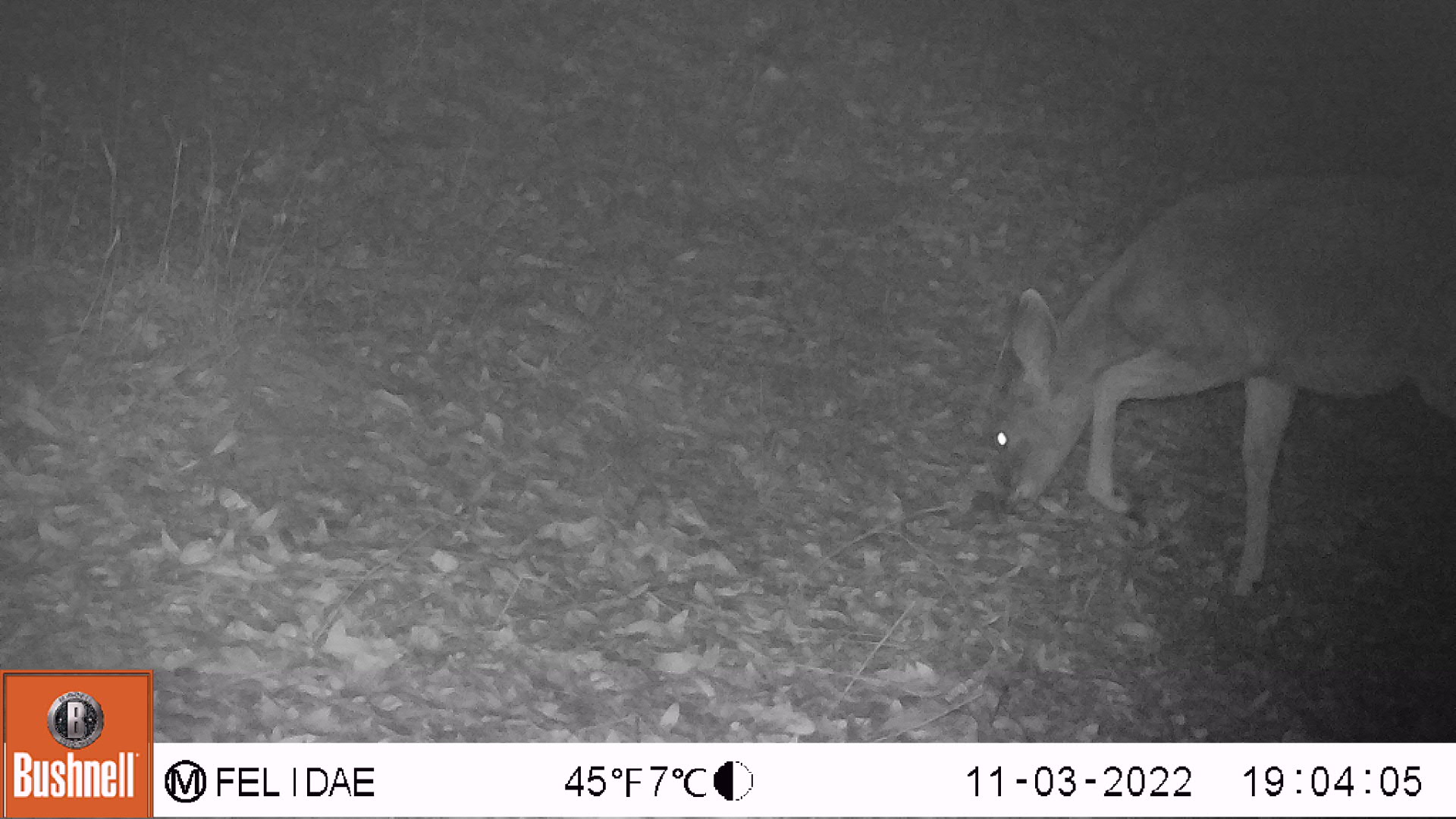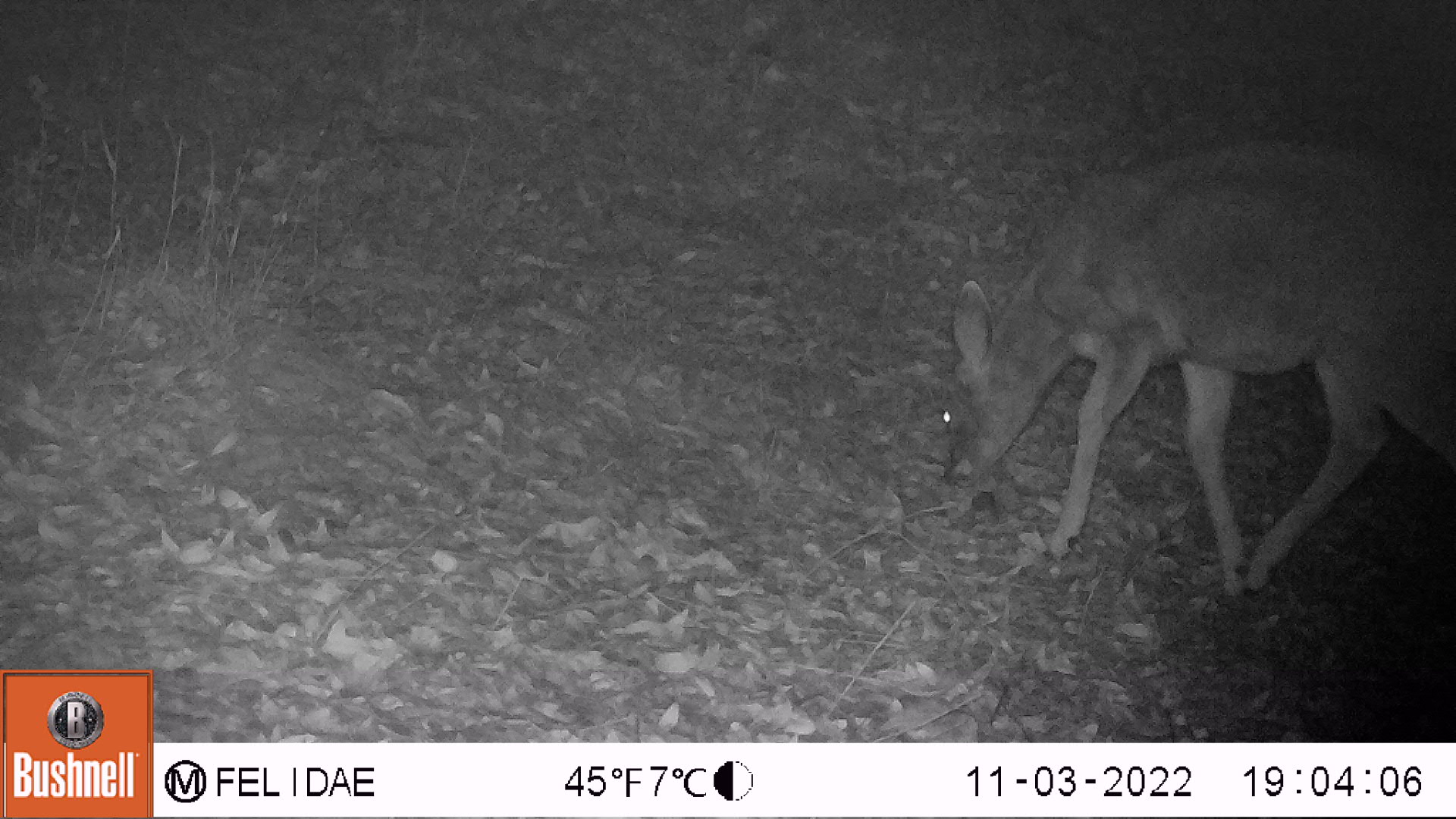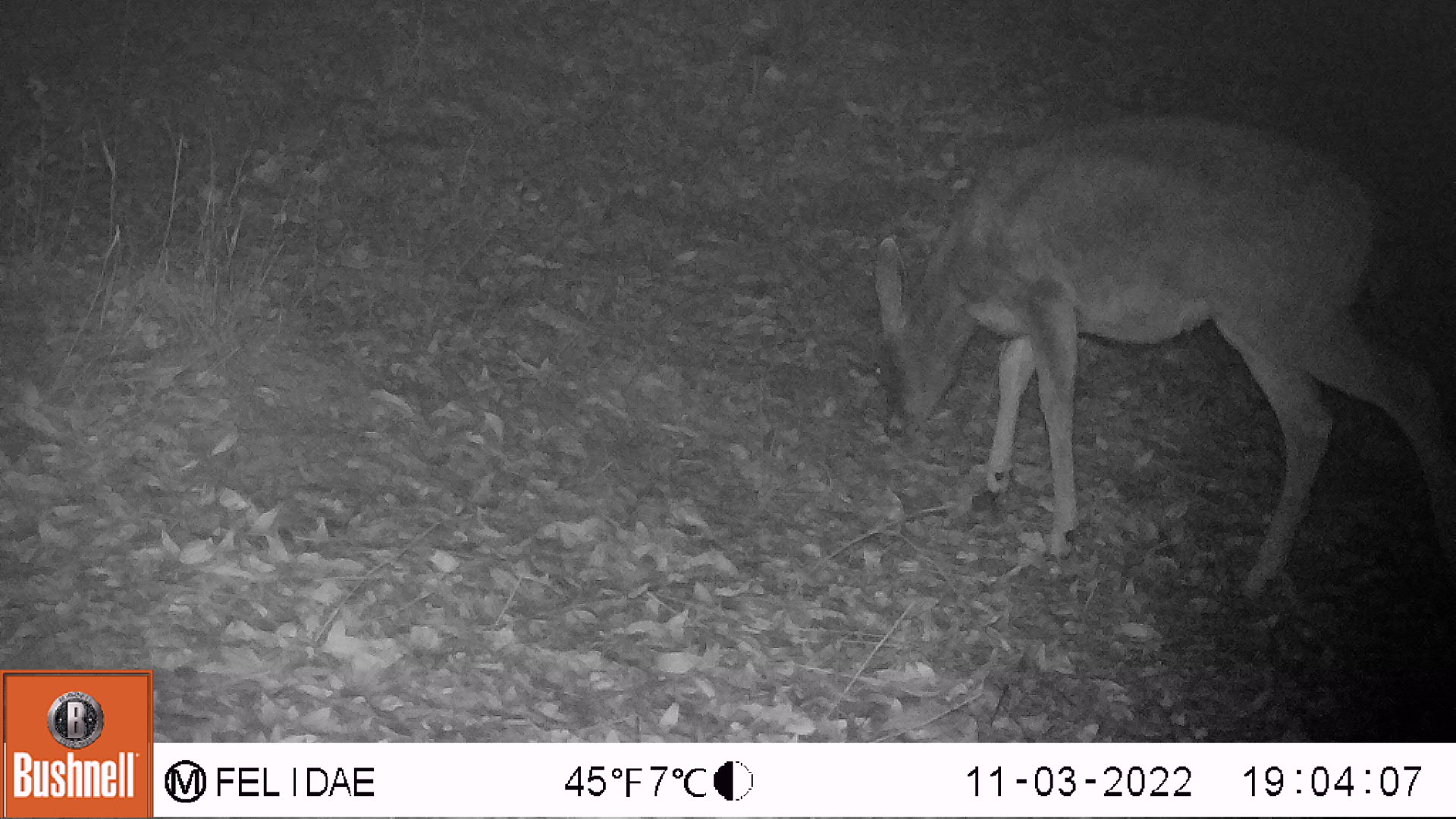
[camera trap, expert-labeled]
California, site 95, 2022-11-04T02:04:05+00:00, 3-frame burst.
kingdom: Animalia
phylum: Chordata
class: Mammalia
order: Artiodactyla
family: Cervidae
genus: Odocoileus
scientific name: Odocoileus hemionus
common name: mule deer